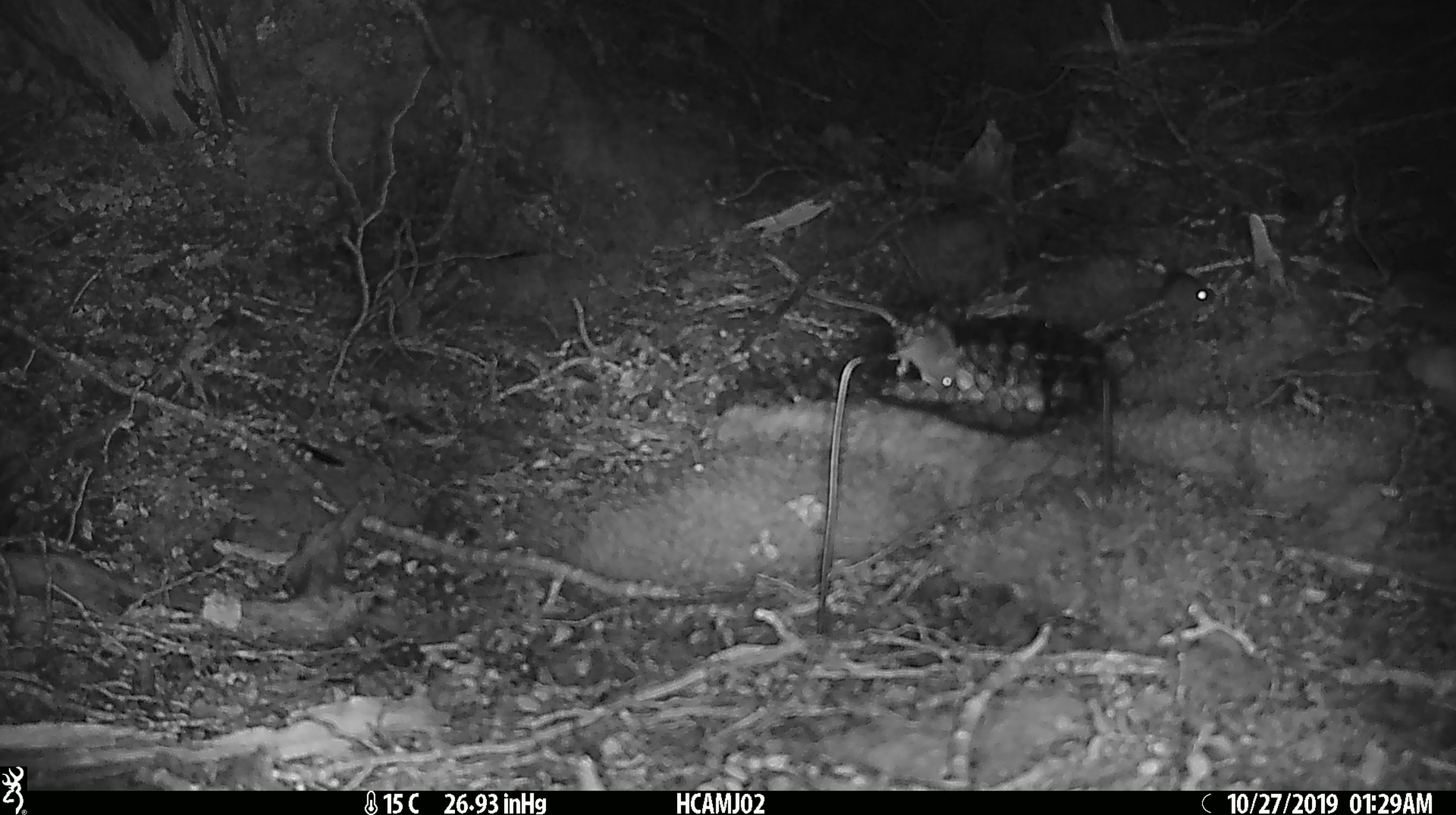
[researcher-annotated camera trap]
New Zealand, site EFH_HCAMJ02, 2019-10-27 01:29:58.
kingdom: Animalia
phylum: Chordata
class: Mammalia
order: Rodentia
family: Muridae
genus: Mus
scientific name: Mus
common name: mouse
Mouse (Mus).